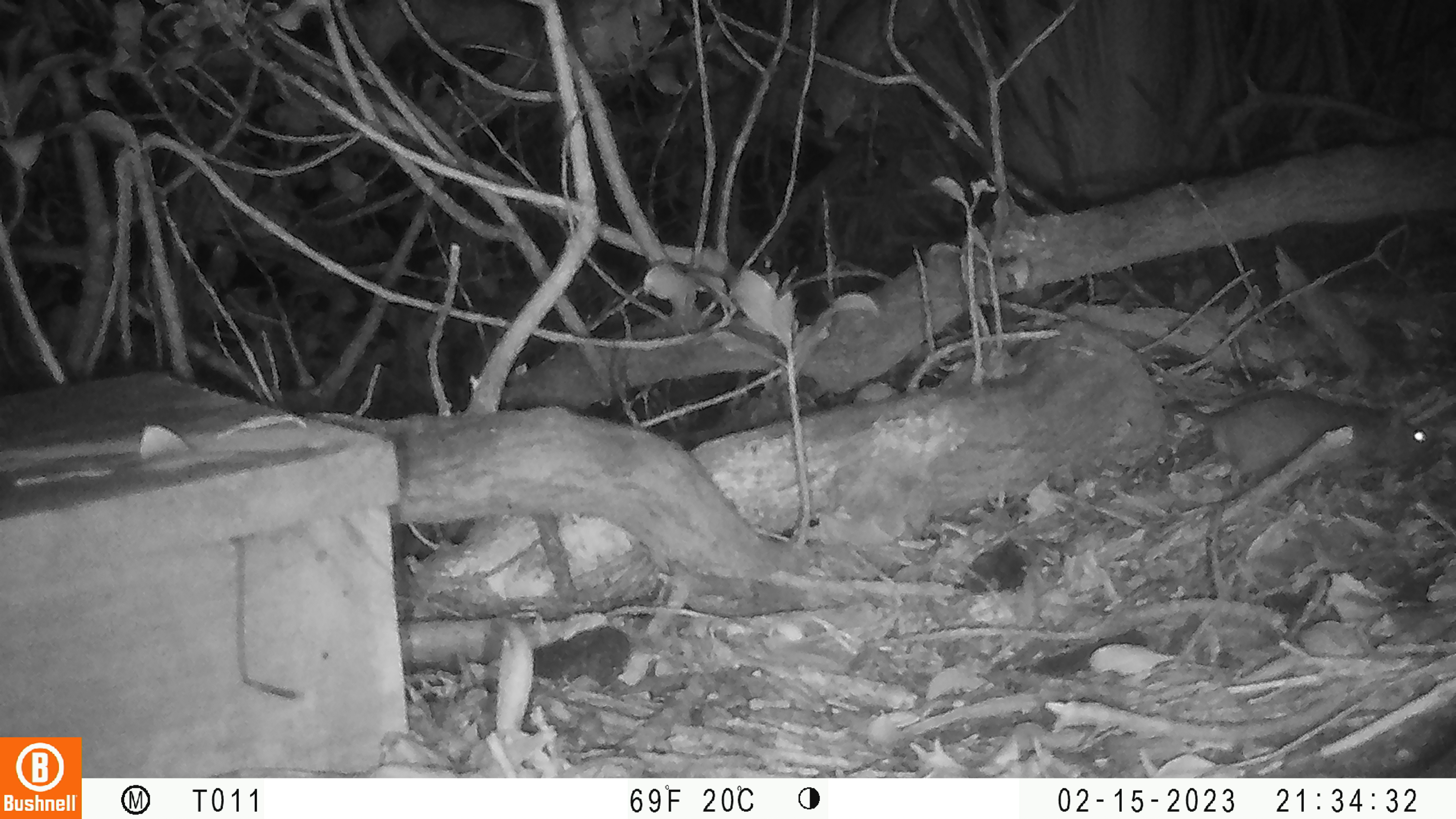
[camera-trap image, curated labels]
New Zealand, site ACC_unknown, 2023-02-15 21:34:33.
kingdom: Animalia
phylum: Chordata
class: Mammalia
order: Rodentia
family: Muridae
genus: Rattus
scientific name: Rattus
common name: rat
Rat (Rattus).